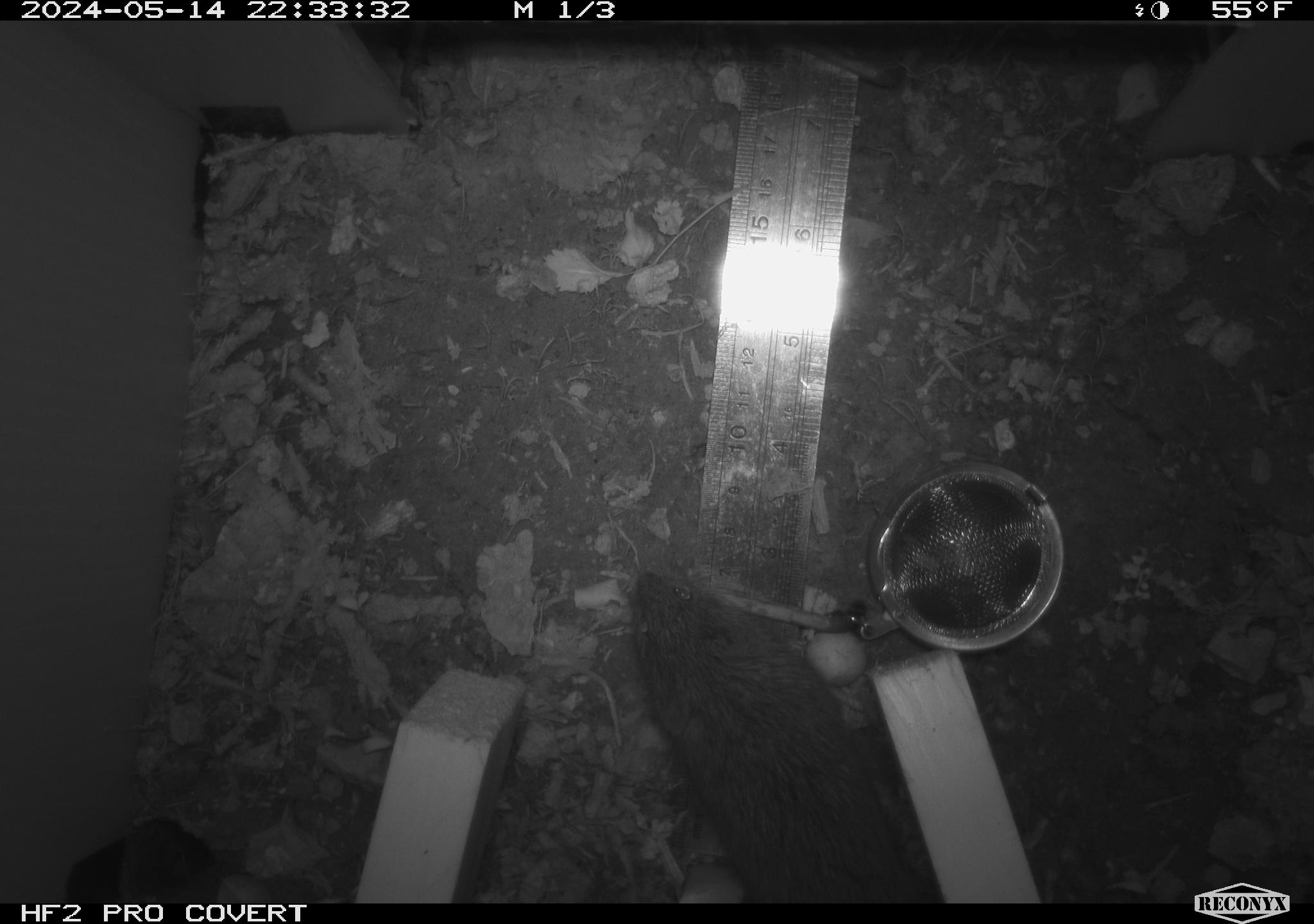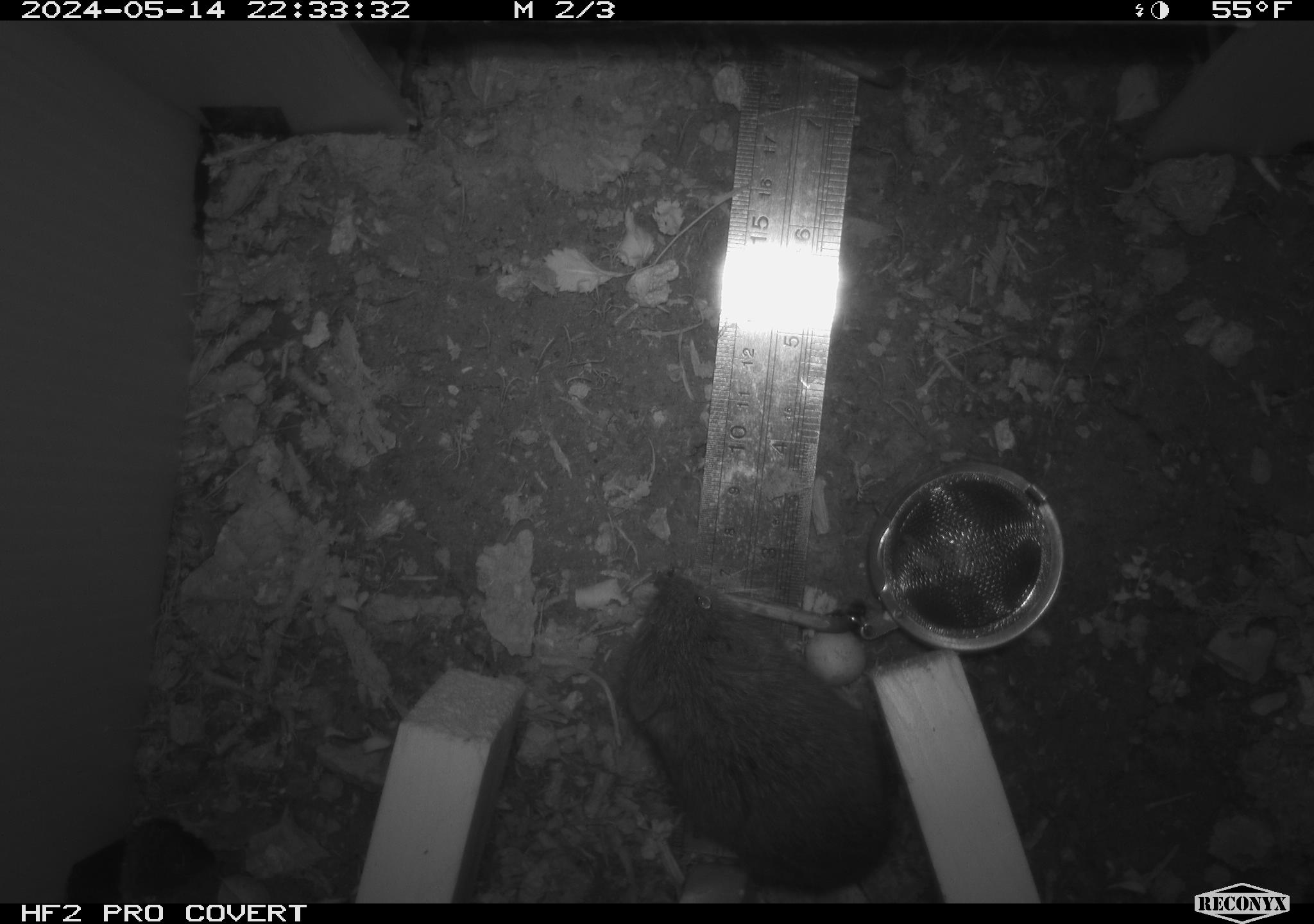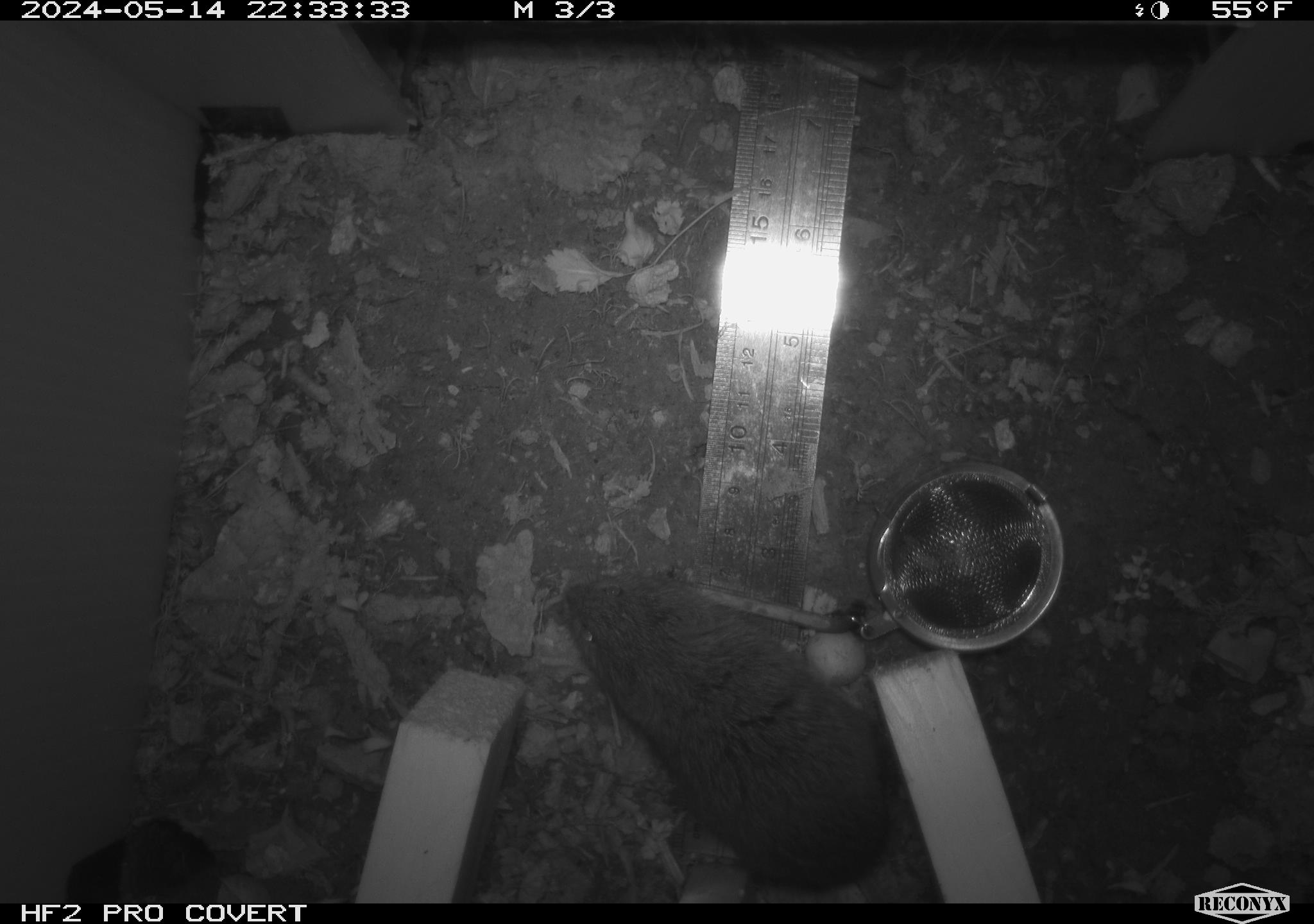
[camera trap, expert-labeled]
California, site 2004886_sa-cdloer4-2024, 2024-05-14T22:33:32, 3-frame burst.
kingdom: Animalia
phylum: Chordata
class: Mammalia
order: Rodentia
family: Cricetidae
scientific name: Arvicolinae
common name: voles, lemmings, and muskrats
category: arvicolinae subfamily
Arvicolinae subfamily (voles, lemmings, and muskrats) (Arvicolinae).